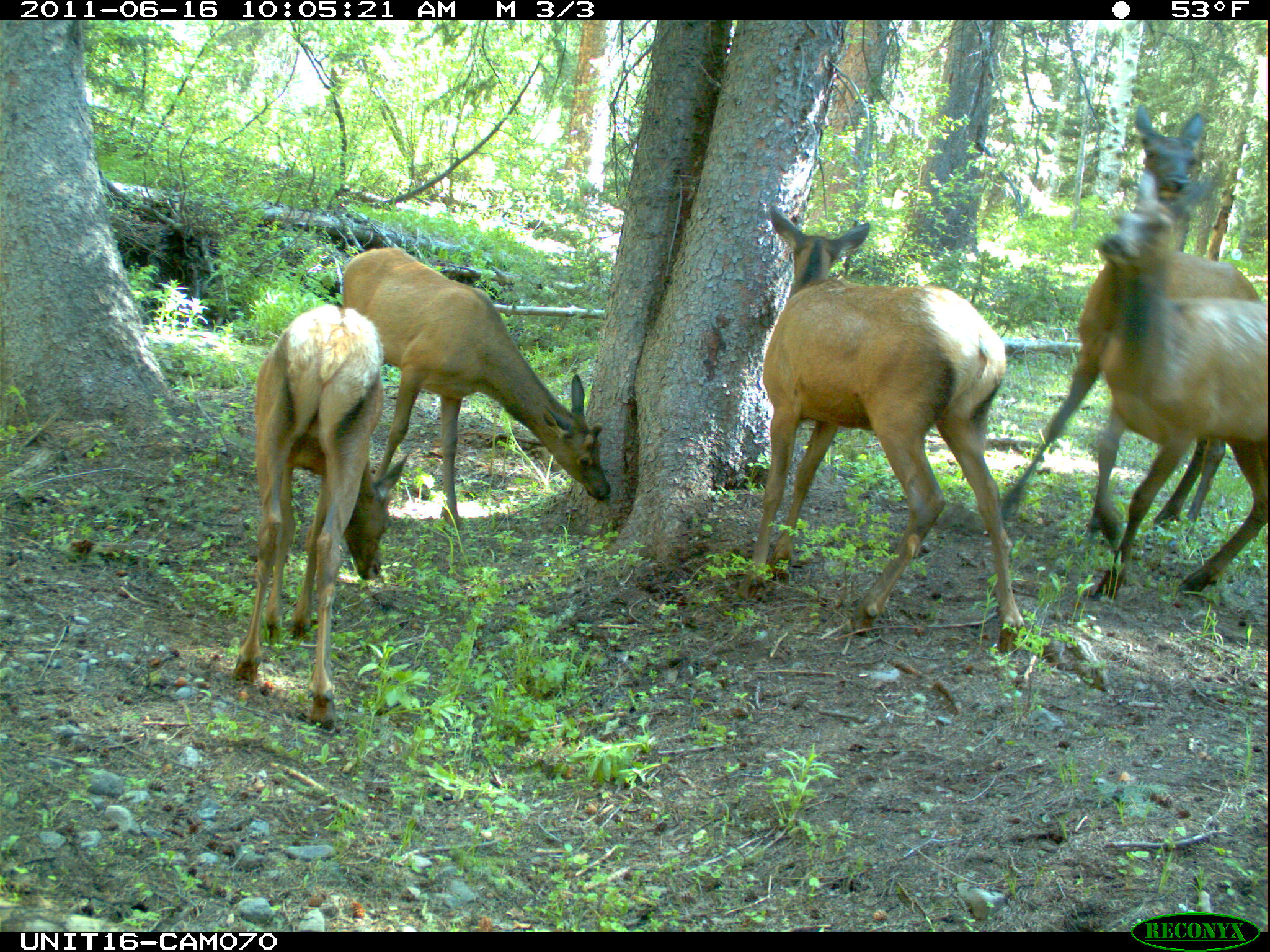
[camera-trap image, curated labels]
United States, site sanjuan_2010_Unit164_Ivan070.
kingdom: Animalia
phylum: Chordata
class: Mammalia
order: Artiodactyla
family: Cervidae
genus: Cervus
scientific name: Cervus elaphus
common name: red deer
Cervus elaphus (red deer).